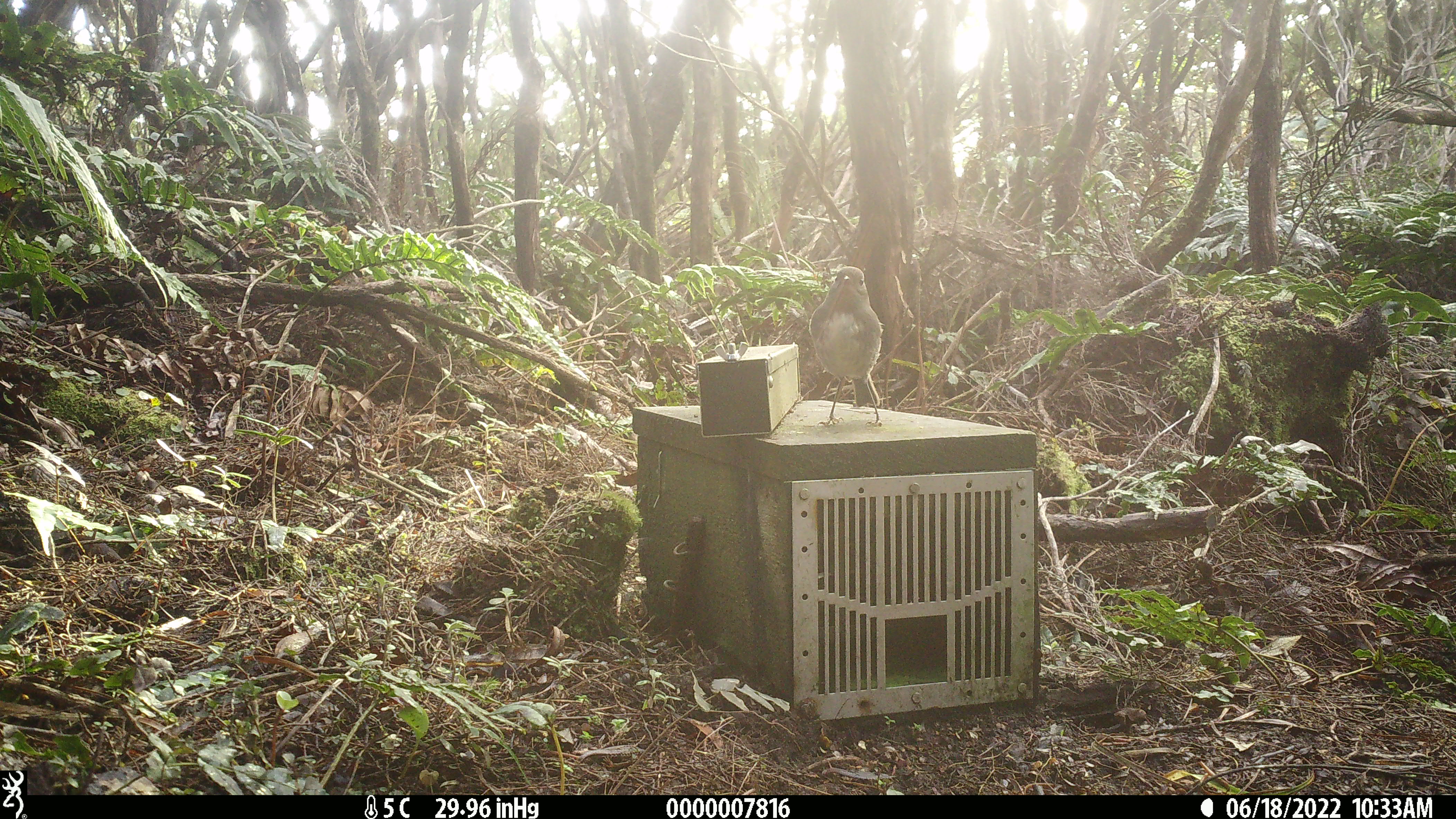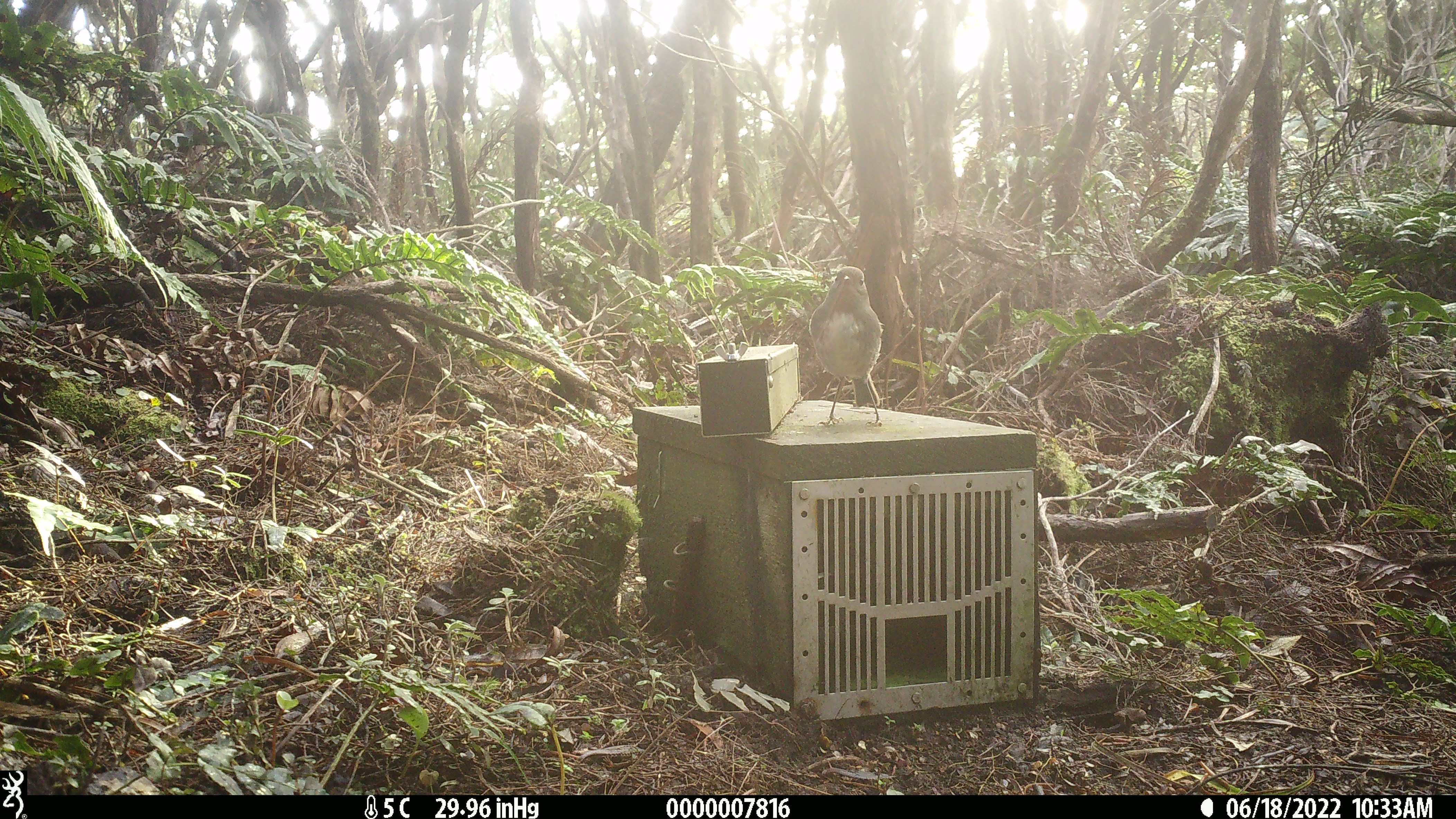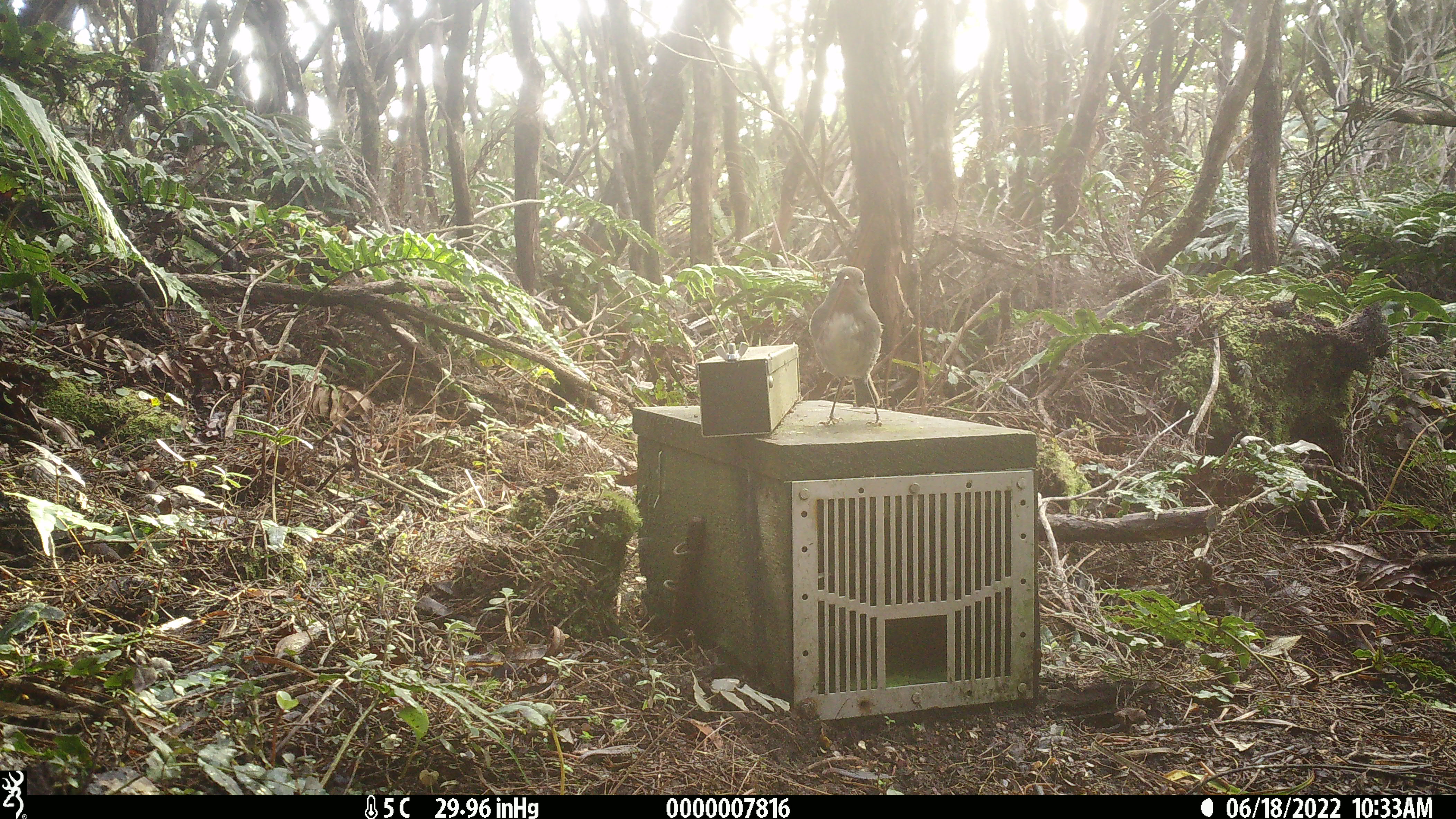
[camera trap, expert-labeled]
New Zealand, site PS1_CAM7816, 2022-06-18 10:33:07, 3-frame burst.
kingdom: Animalia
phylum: Chordata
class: Aves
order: Passeriformes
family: Petroicidae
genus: Petroica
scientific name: Petroica australis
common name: new zealand robin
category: robin